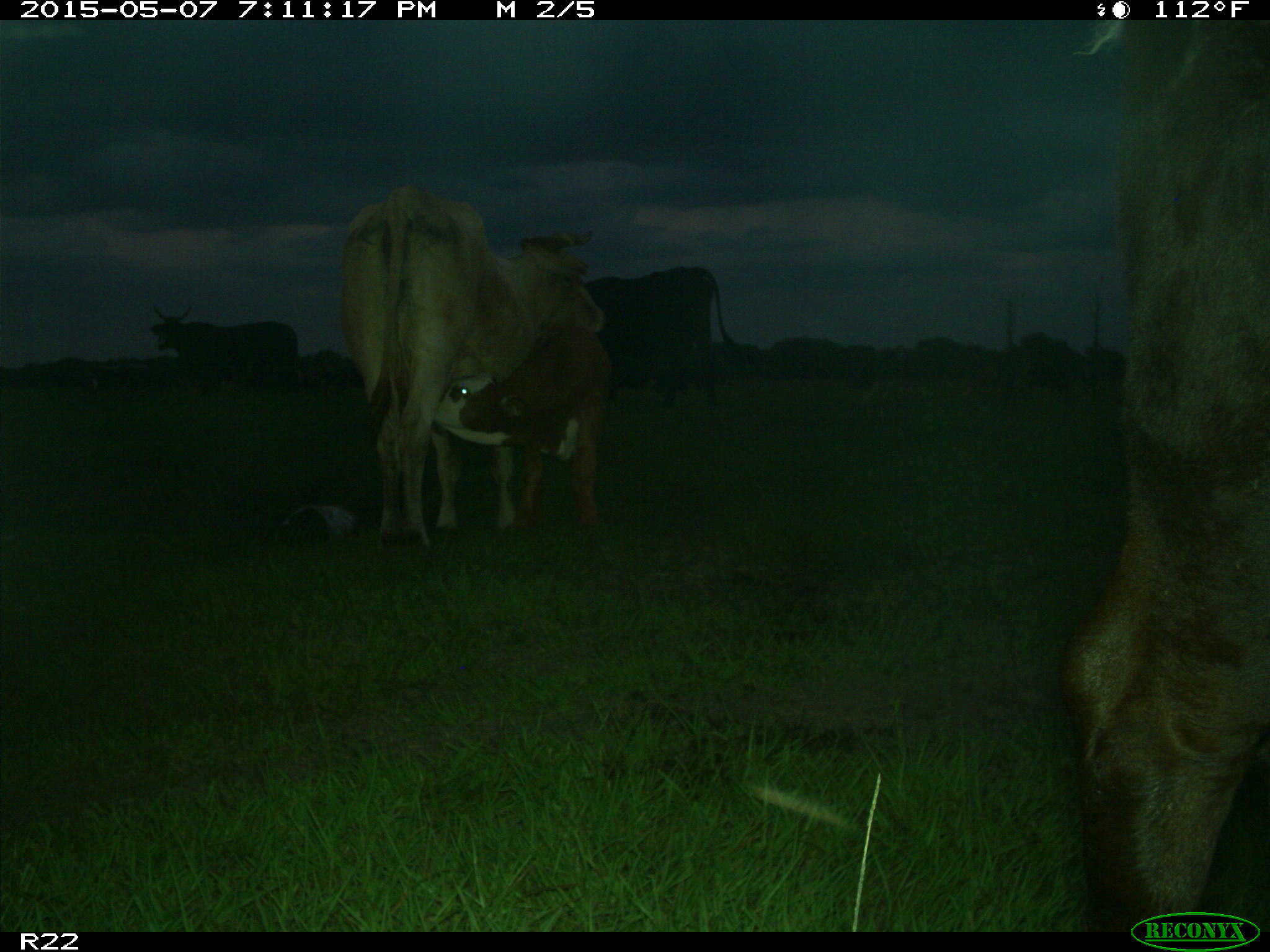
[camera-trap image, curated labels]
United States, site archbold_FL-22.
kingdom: Animalia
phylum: Chordata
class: Mammalia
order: Artiodactyla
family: Bovidae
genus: Bos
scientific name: Bos taurus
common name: domestic cow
Bos taurus (domestic cow).